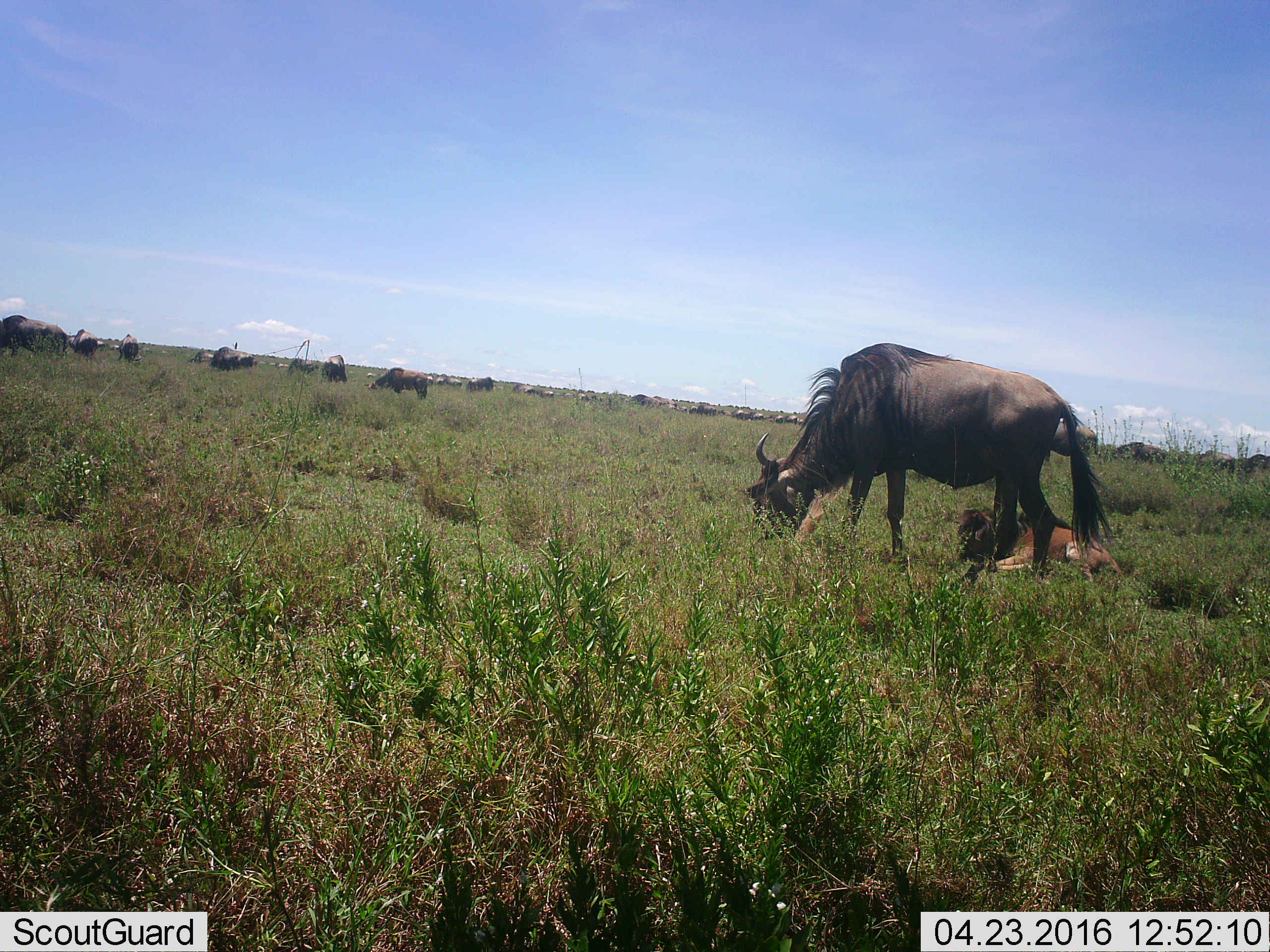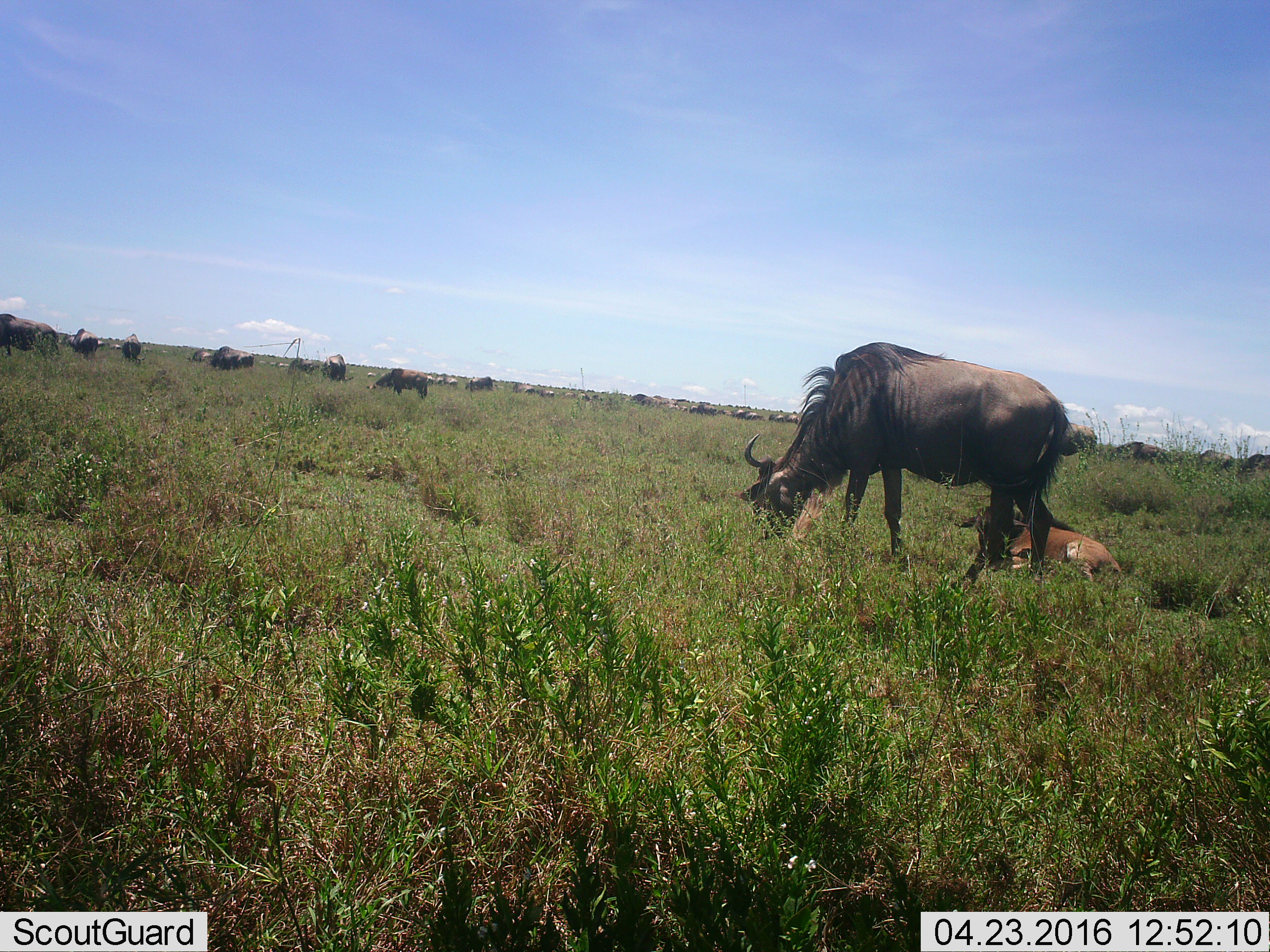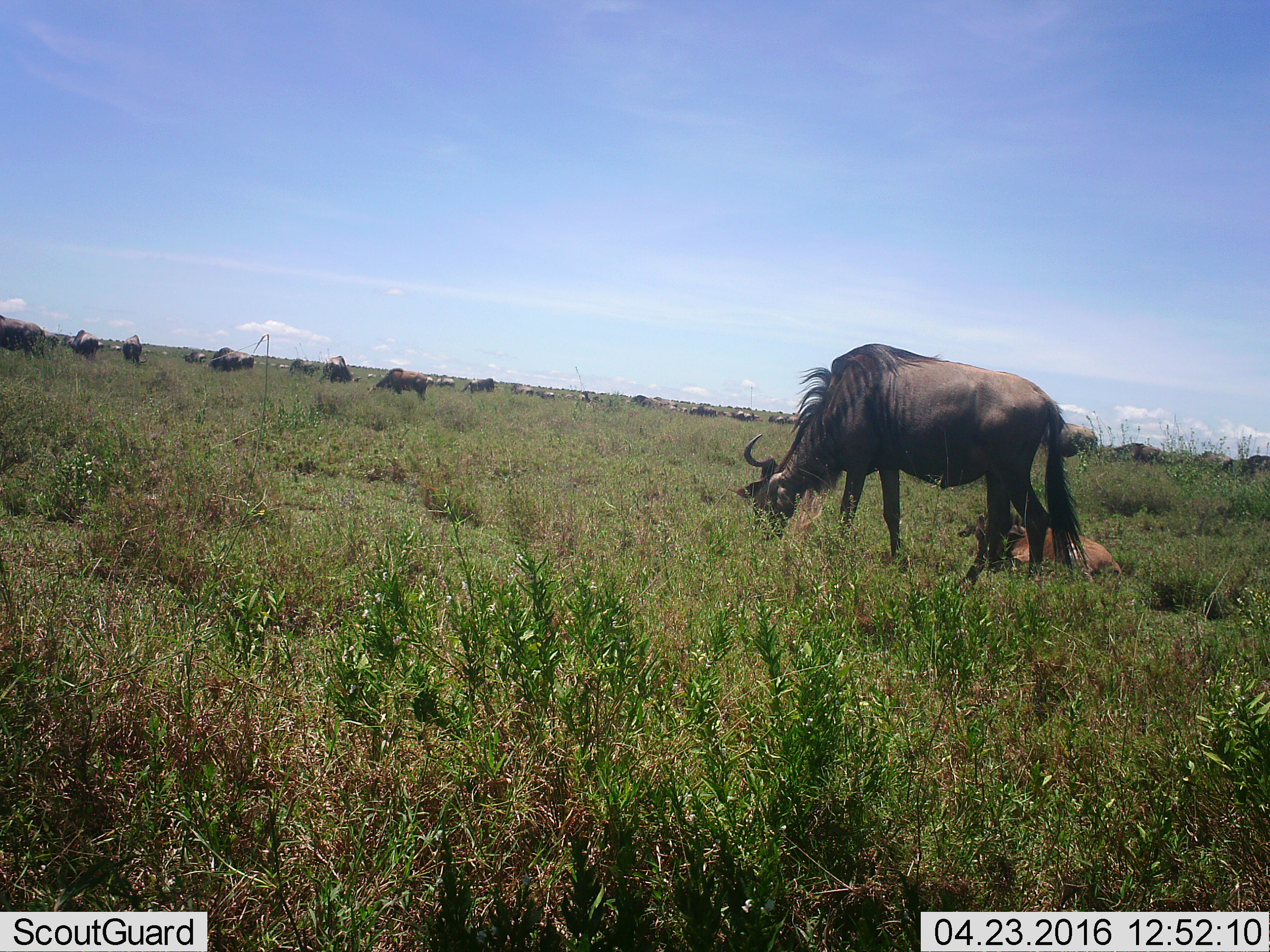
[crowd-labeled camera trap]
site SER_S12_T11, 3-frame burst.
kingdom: Animalia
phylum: Chordata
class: Mammalia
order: Artiodactyla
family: Bovidae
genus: Connochaetes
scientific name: Connochaetes taurinus taurinus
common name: blue wildebeest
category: wildebeestblue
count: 11-50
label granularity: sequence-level